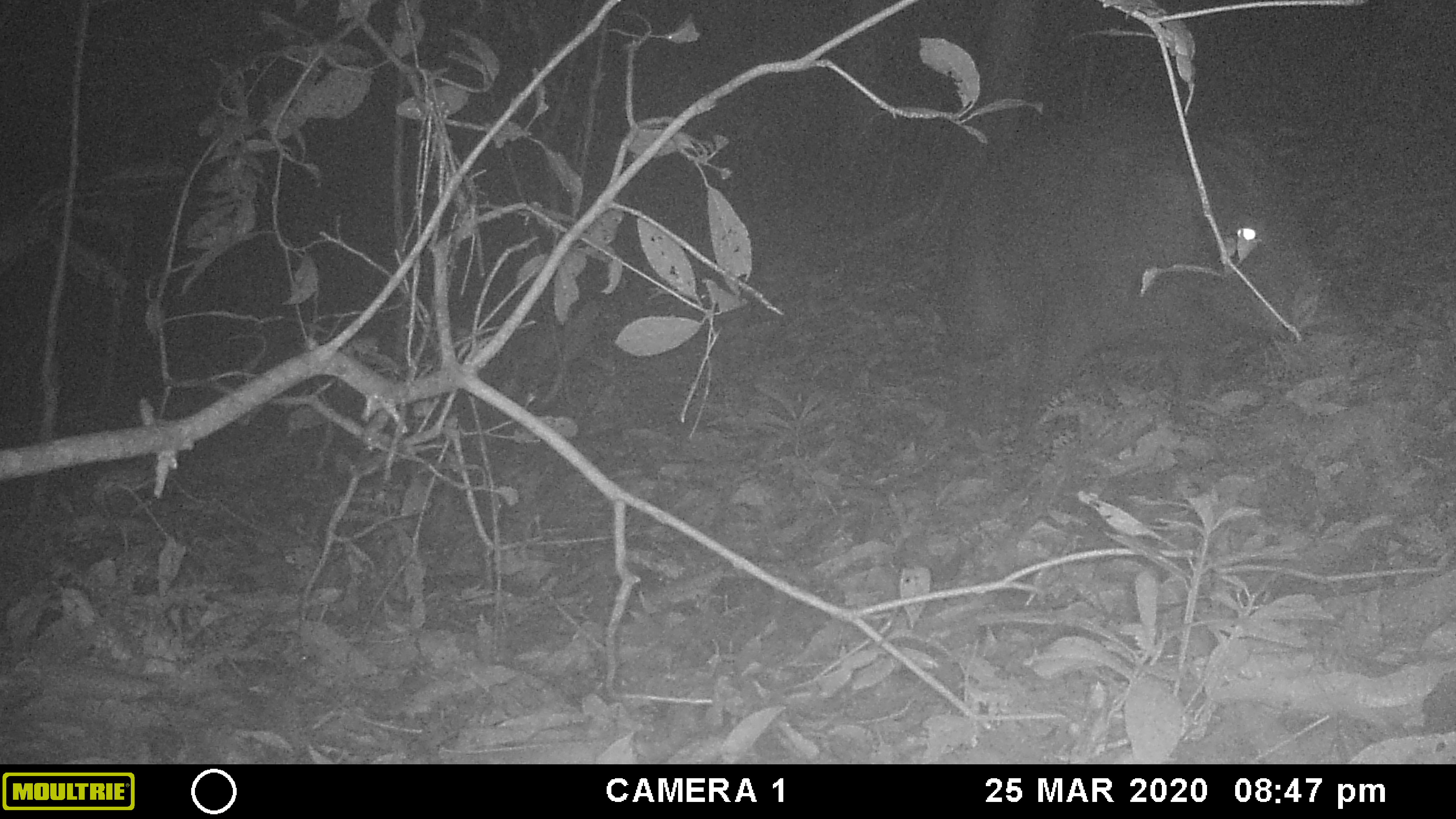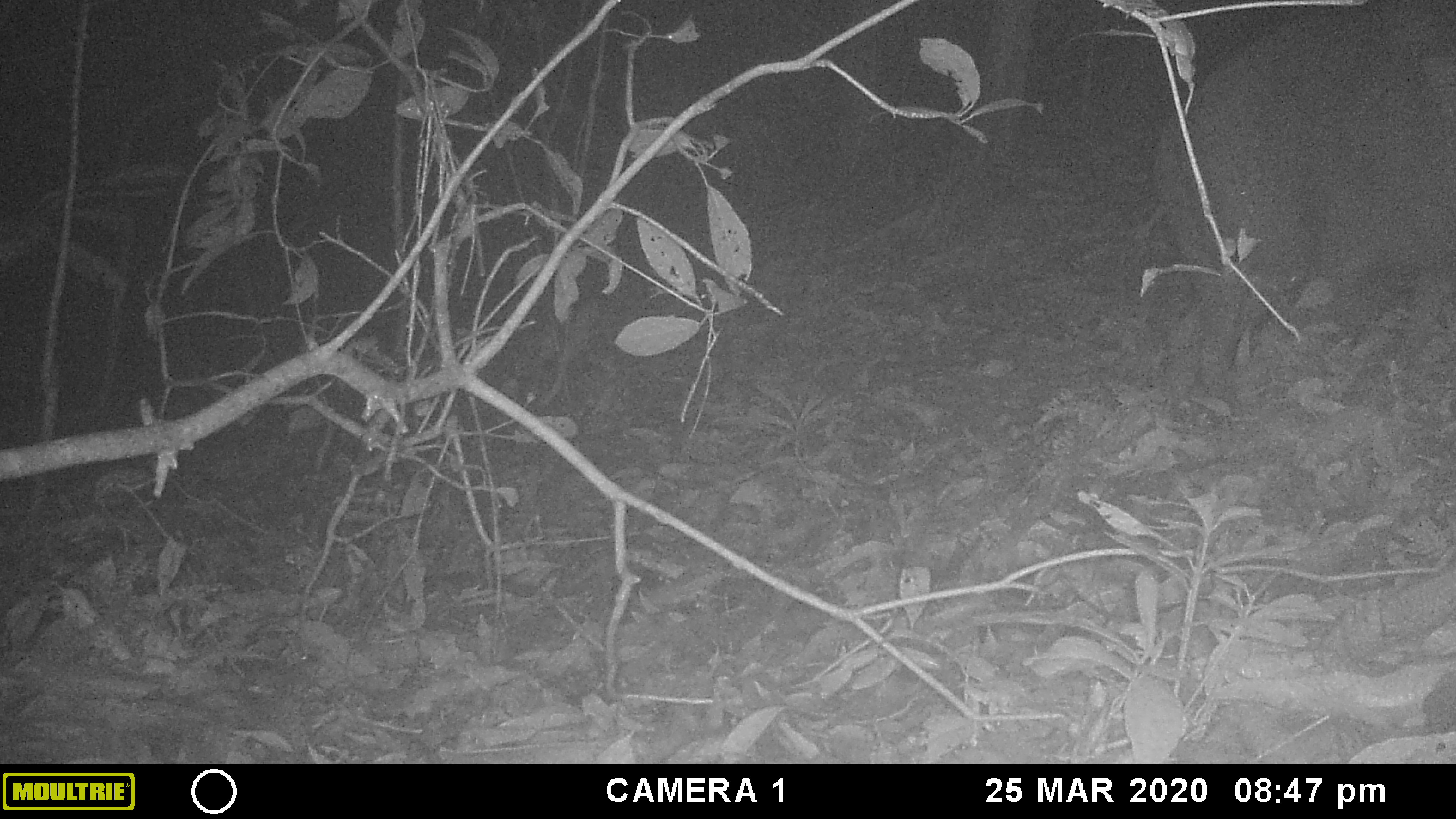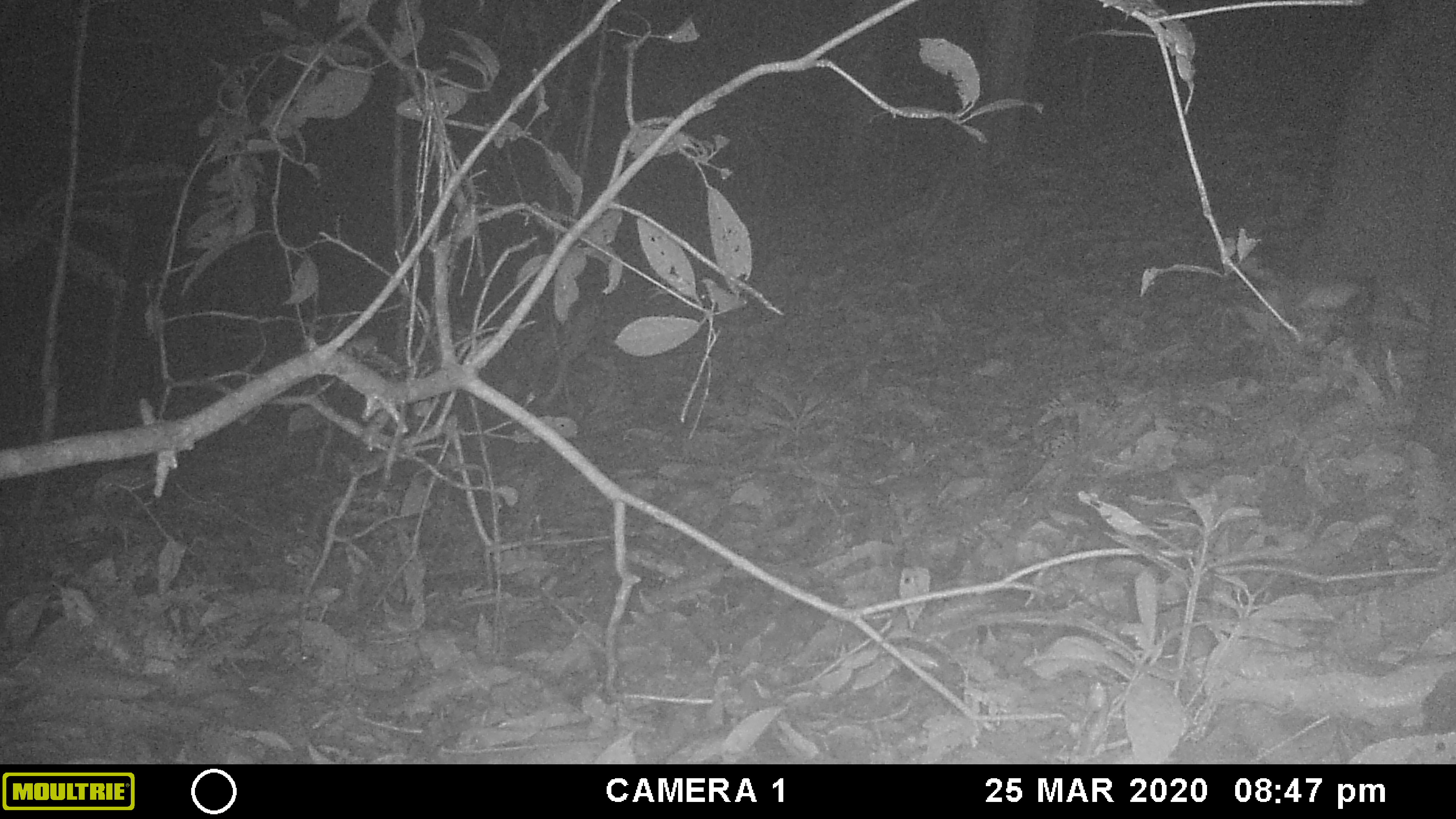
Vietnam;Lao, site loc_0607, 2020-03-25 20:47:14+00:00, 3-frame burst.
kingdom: Animalia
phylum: Chordata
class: Mammalia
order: Artiodactyla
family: Suidae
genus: Sus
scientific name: Sus scrofa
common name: eurasian wild pig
Eurasian wild pig (Sus scrofa). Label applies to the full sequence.